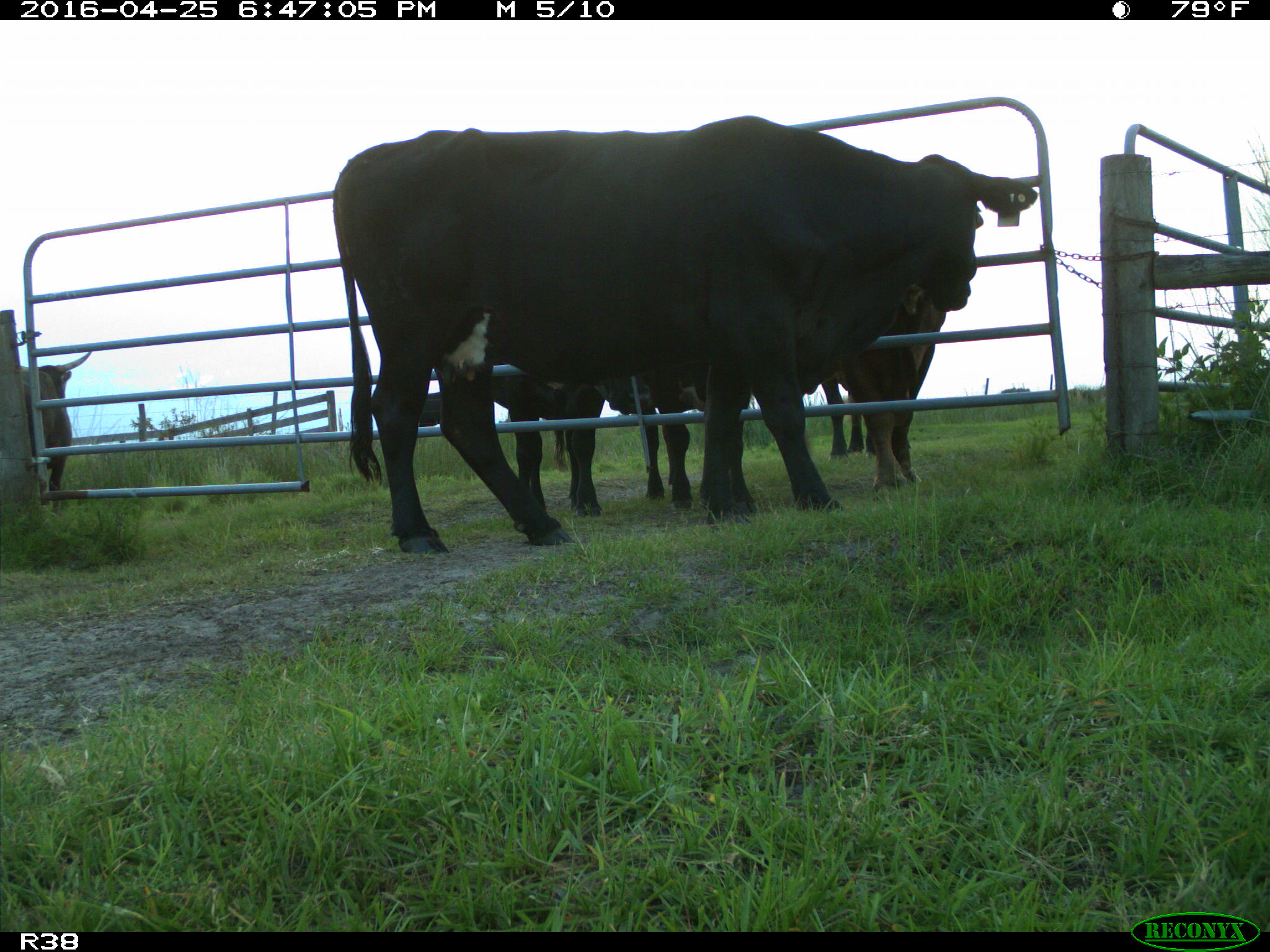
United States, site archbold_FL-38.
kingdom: Animalia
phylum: Chordata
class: Mammalia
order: Artiodactyla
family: Bovidae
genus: Bos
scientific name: Bos taurus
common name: domestic cow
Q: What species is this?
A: Bos taurus (domestic cow).